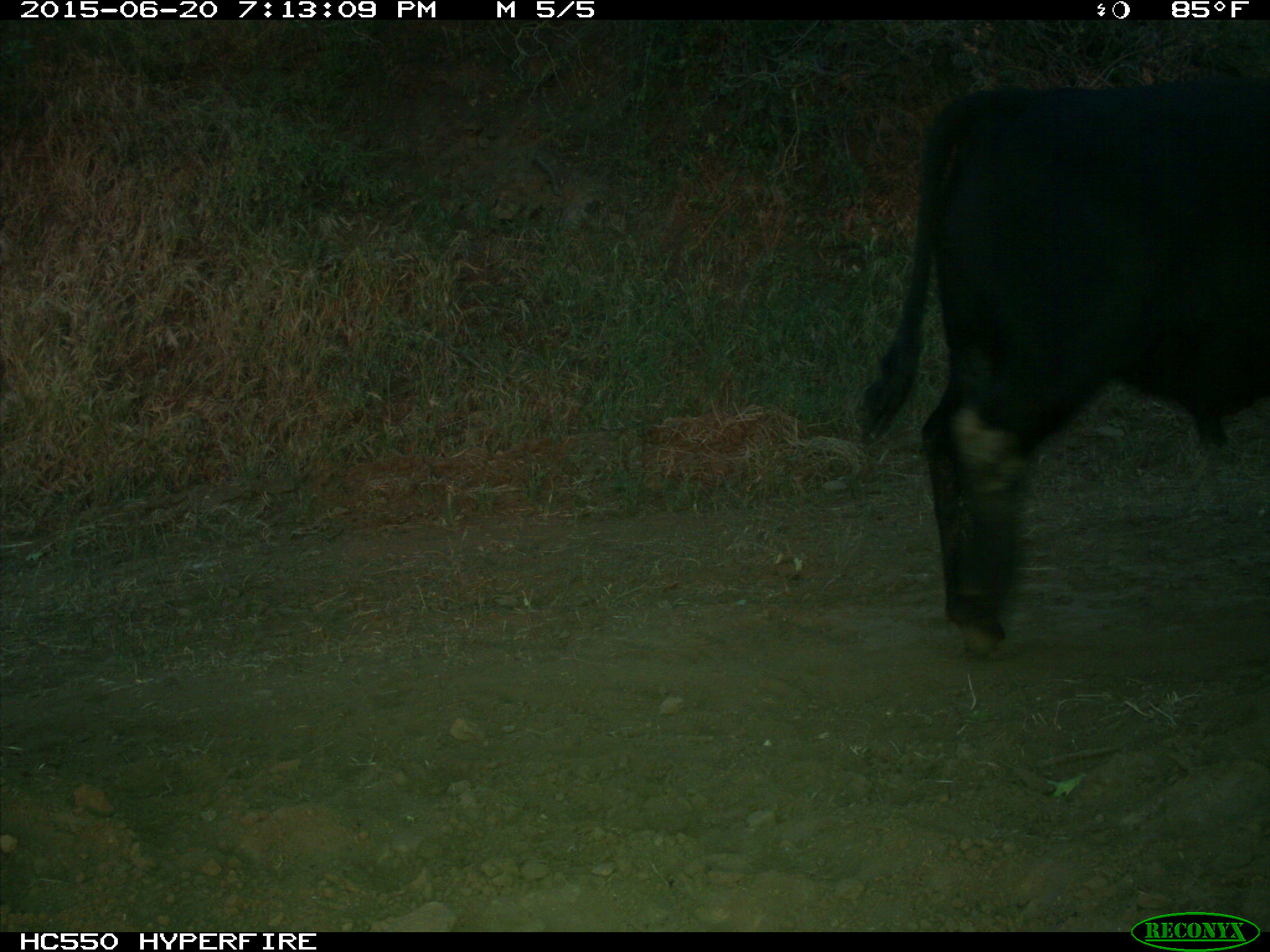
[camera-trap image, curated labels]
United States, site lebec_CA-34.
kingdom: Animalia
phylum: Chordata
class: Mammalia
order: Artiodactyla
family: Bovidae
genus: Bos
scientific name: Bos taurus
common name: domestic cow